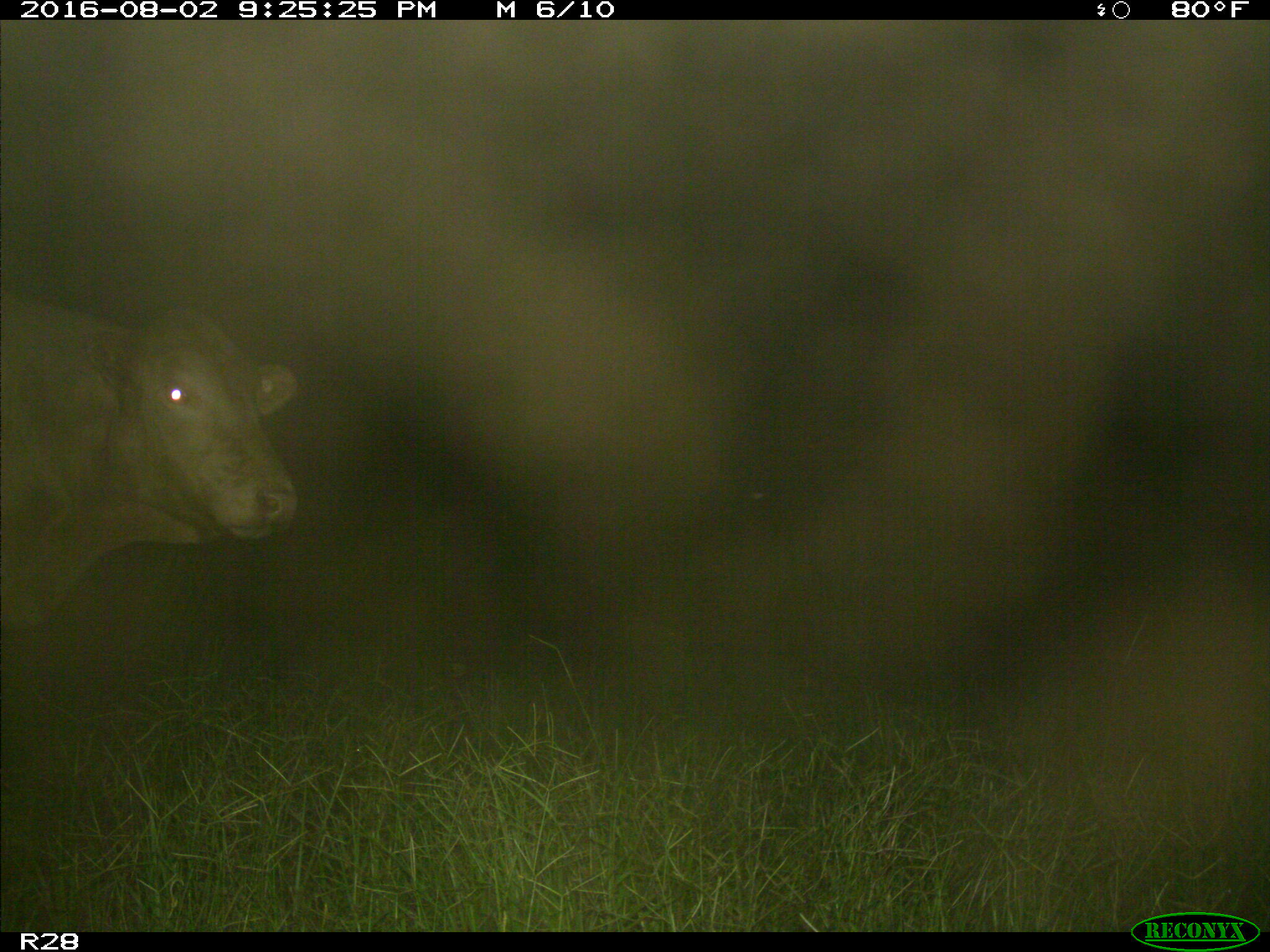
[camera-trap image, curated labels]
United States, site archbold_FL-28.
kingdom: Animalia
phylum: Chordata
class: Mammalia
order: Artiodactyla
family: Bovidae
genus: Bos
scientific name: Bos taurus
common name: domestic cow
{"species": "Bos taurus (domestic cow)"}